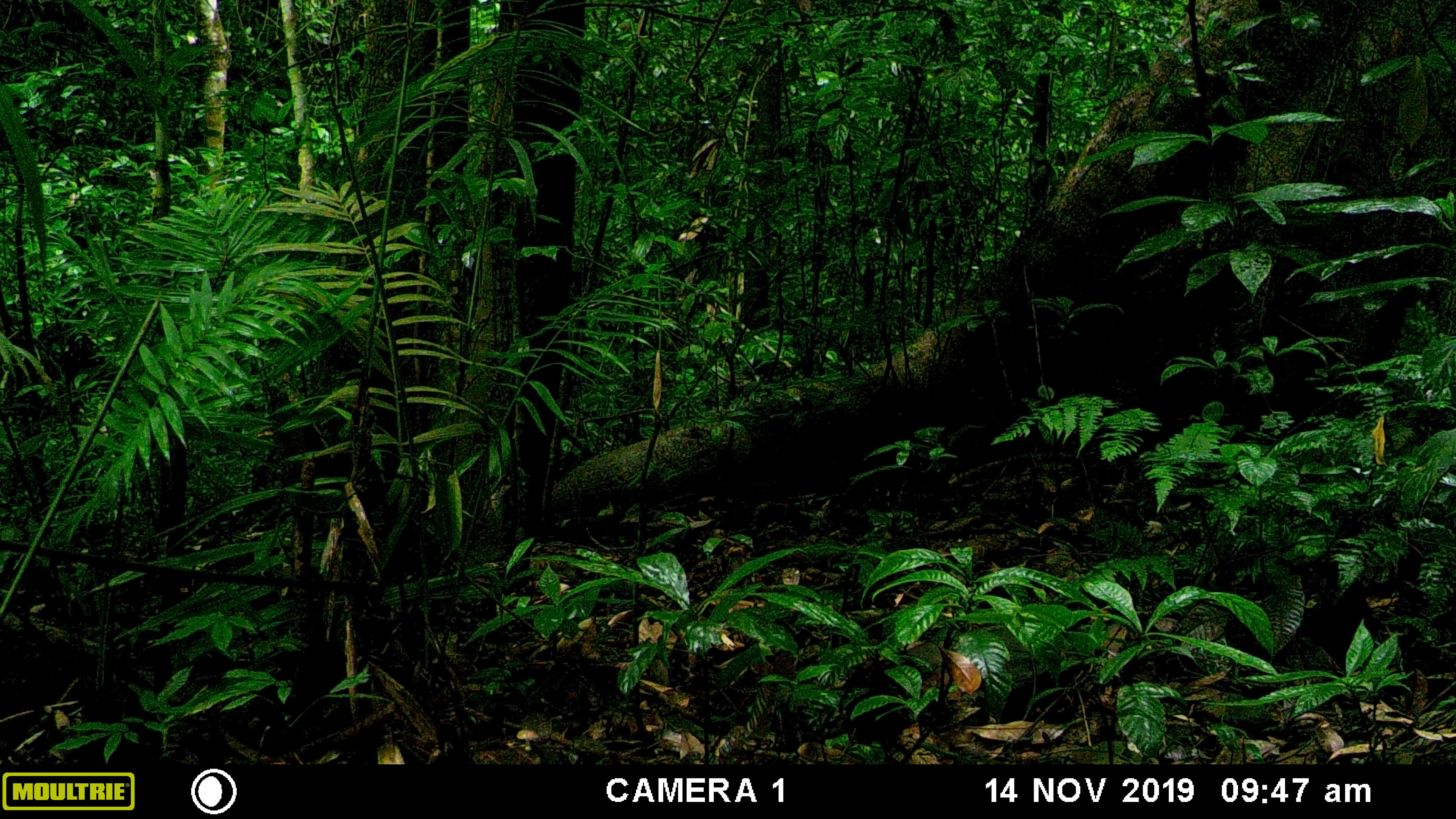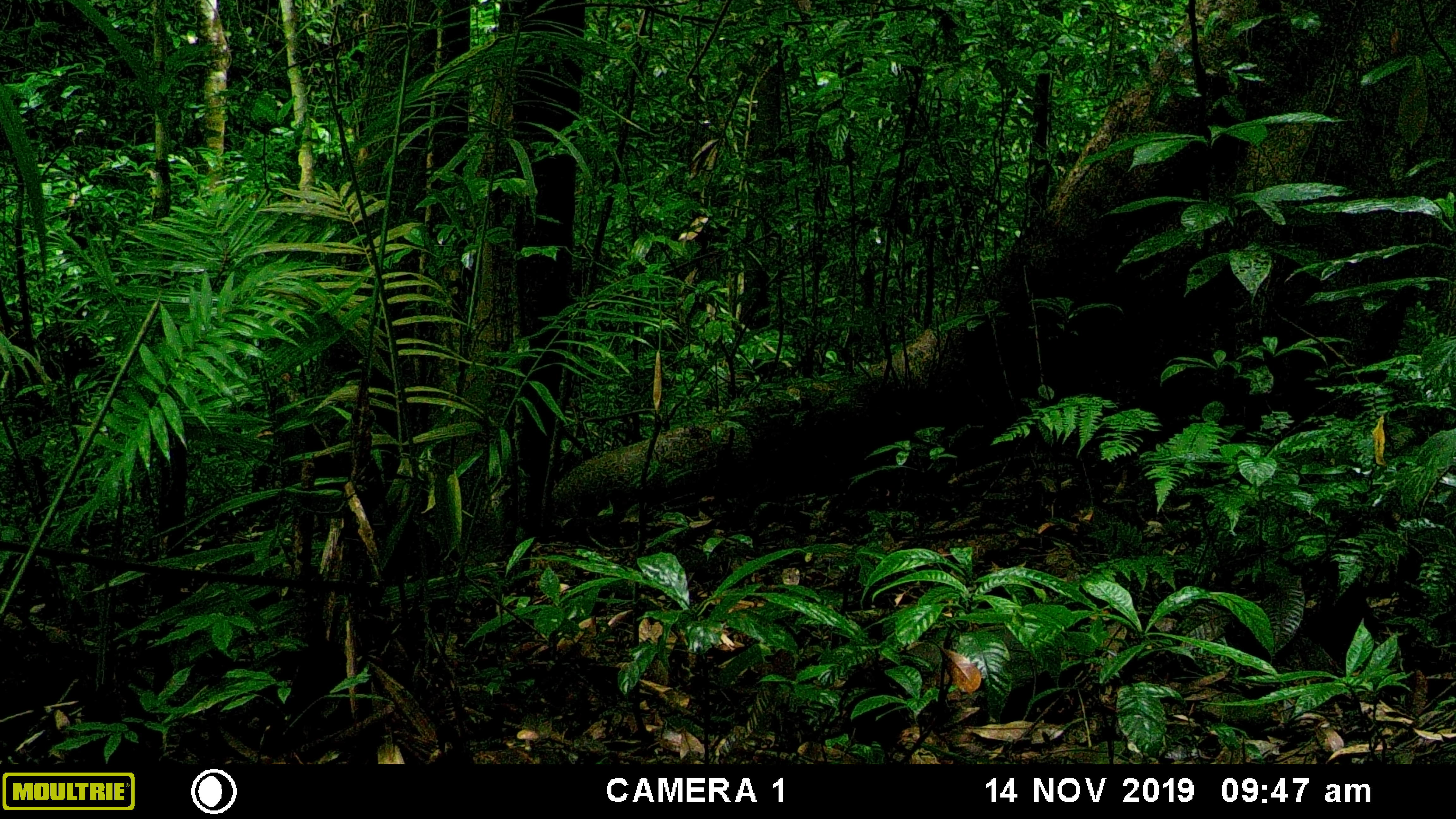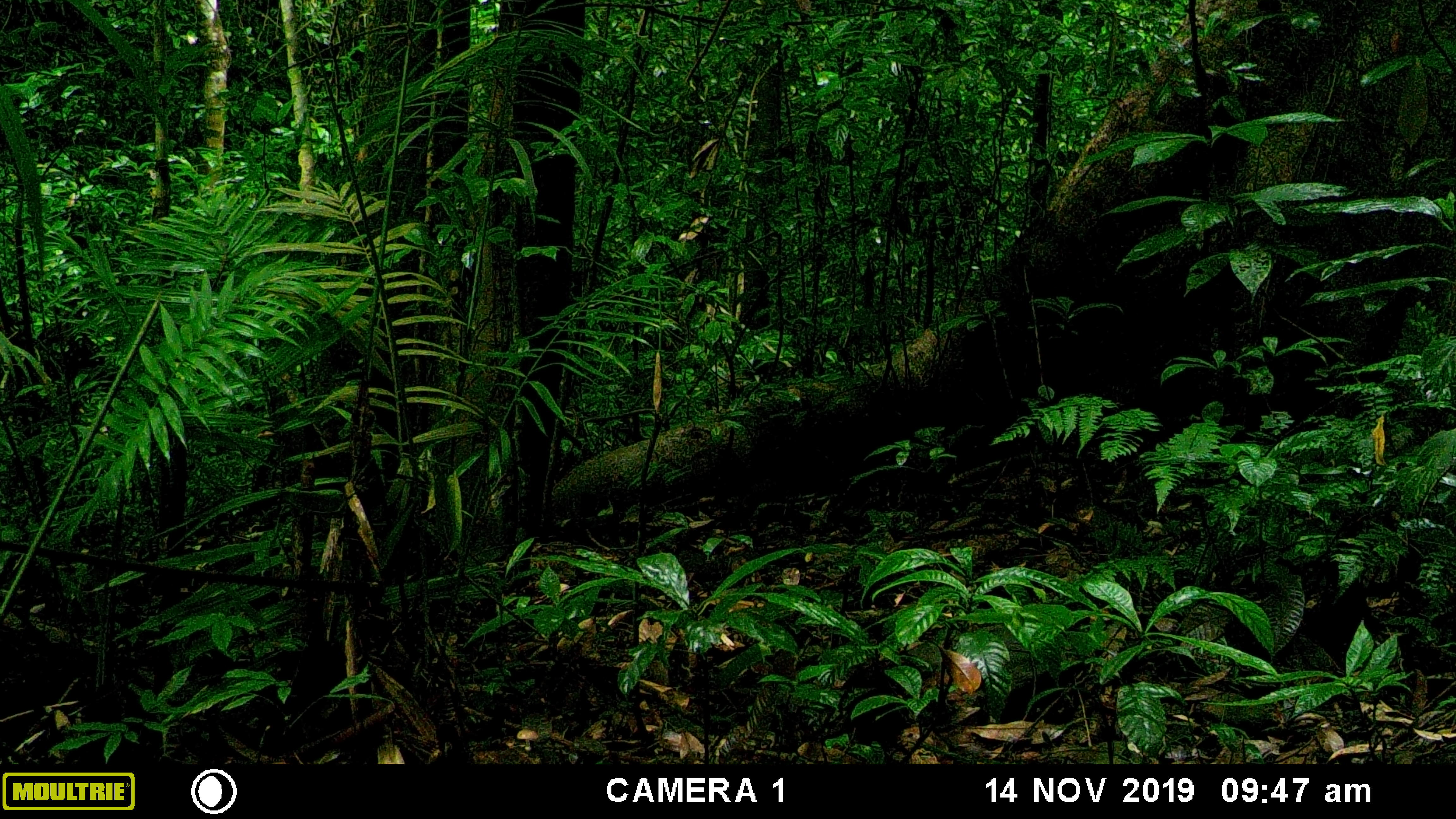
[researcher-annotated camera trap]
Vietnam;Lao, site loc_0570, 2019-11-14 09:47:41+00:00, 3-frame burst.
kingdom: Animalia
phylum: Chordata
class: Mammalia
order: Rodentia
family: Sciuridae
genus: Dremomys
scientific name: Dremomys rufigenis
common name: red-cheeked squirrel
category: red cheeked squirrel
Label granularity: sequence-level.